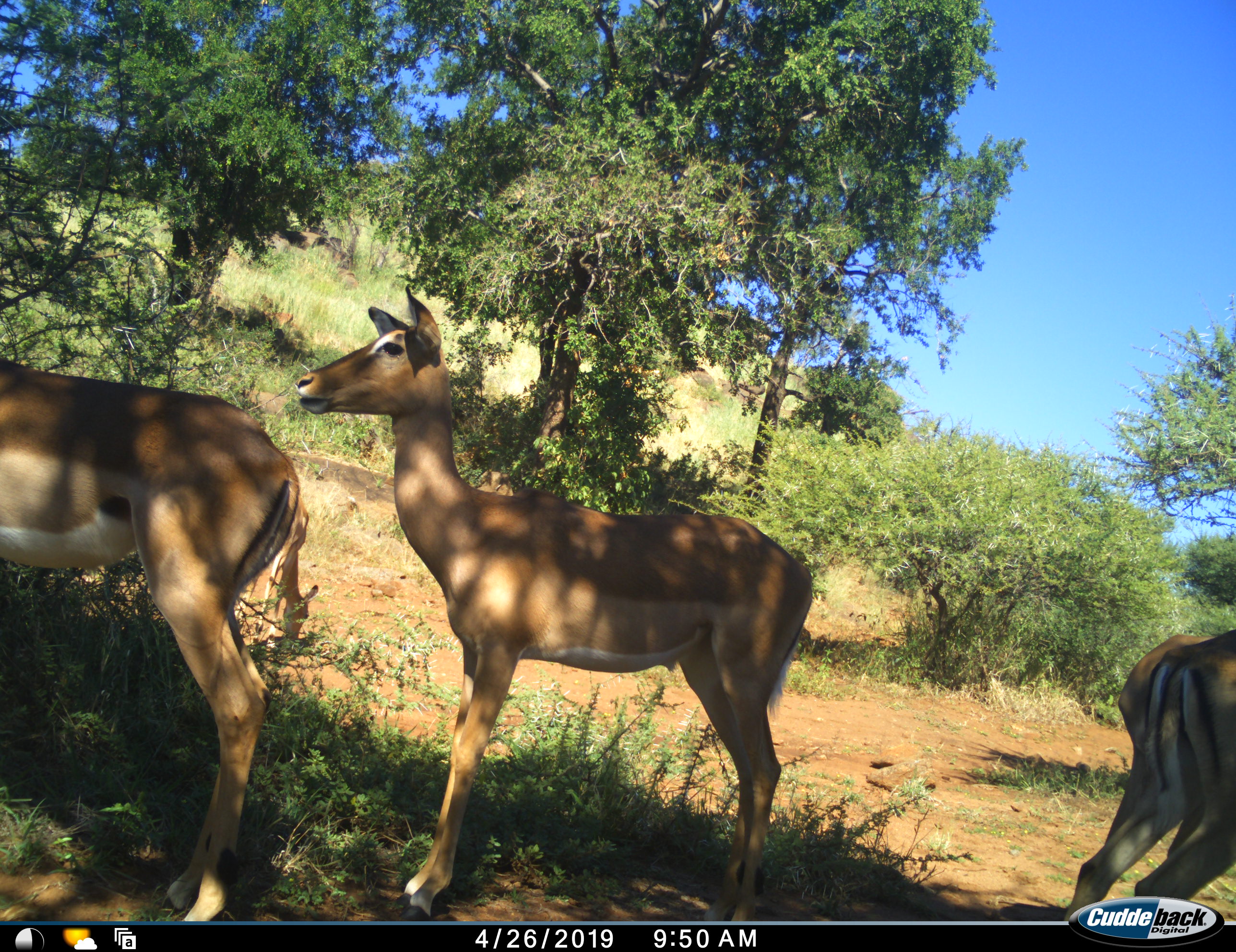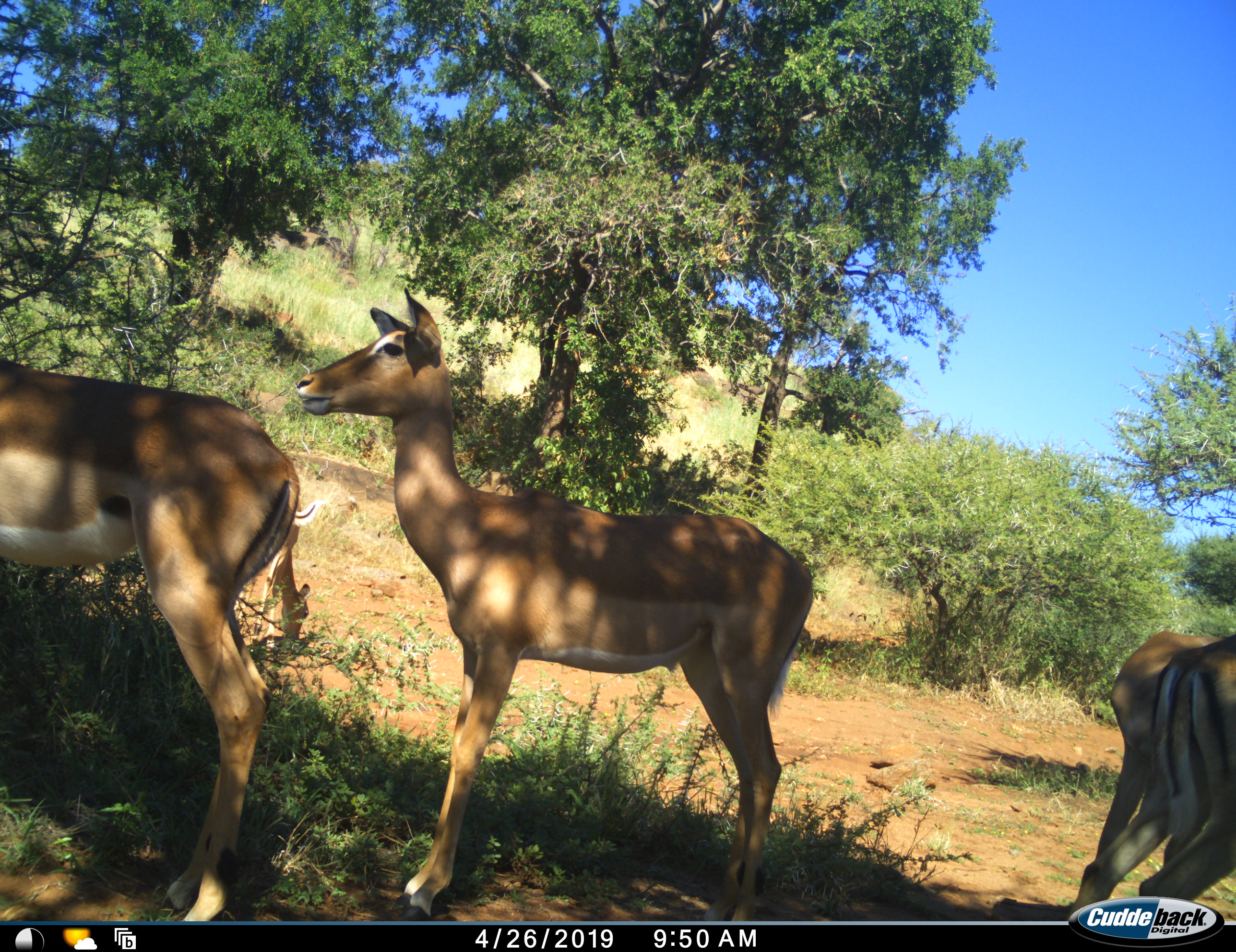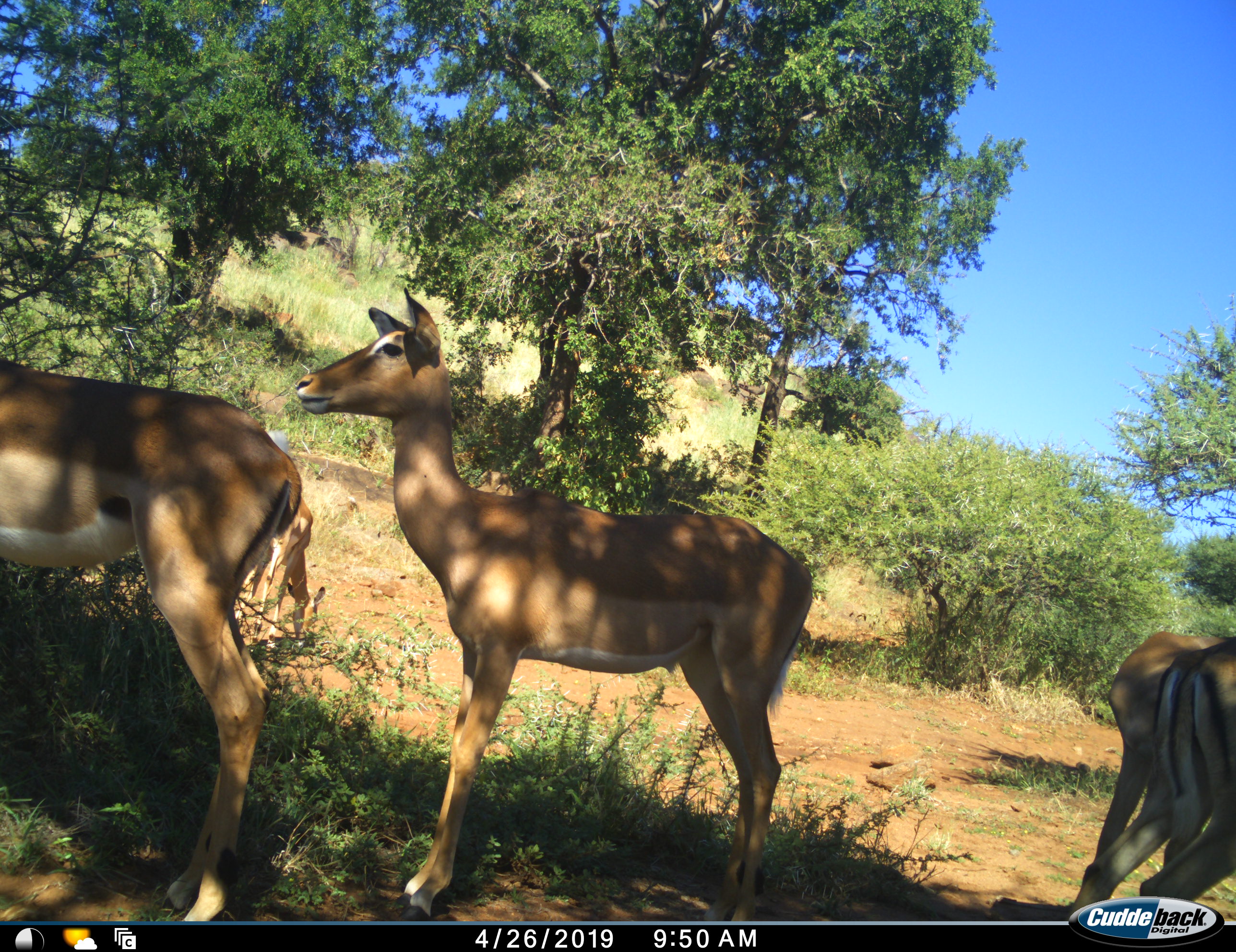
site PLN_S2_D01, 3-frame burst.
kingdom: Animalia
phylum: Chordata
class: Mammalia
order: Artiodactyla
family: Bovidae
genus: Aepyceros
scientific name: Aepyceros melampus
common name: impala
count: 5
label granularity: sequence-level